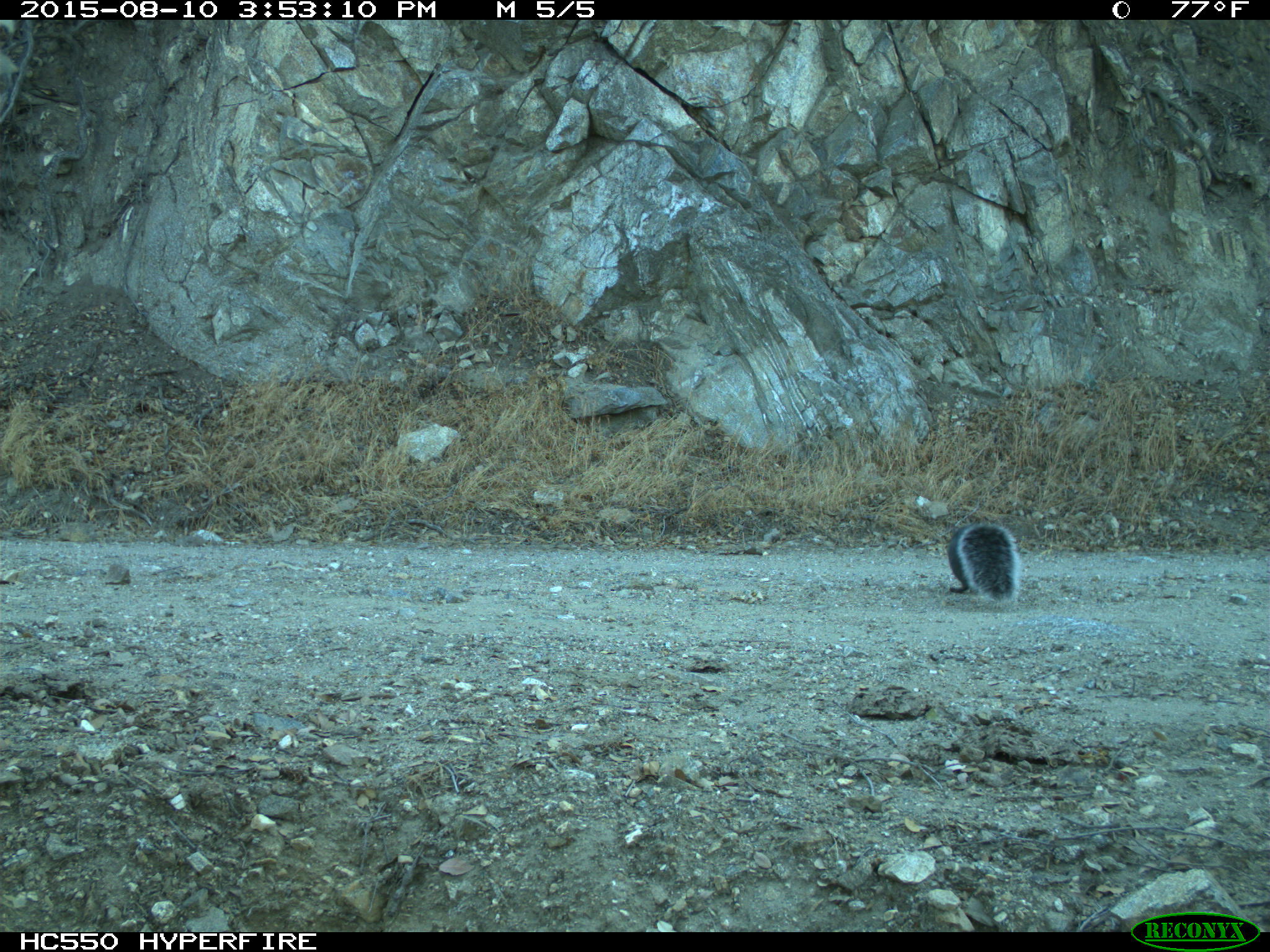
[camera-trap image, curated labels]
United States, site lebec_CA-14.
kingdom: Animalia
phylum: Chordata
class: Mammalia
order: Rodentia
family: Sciuridae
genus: Sciurus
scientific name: Sciurus carolinensis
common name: eastern gray squirrel